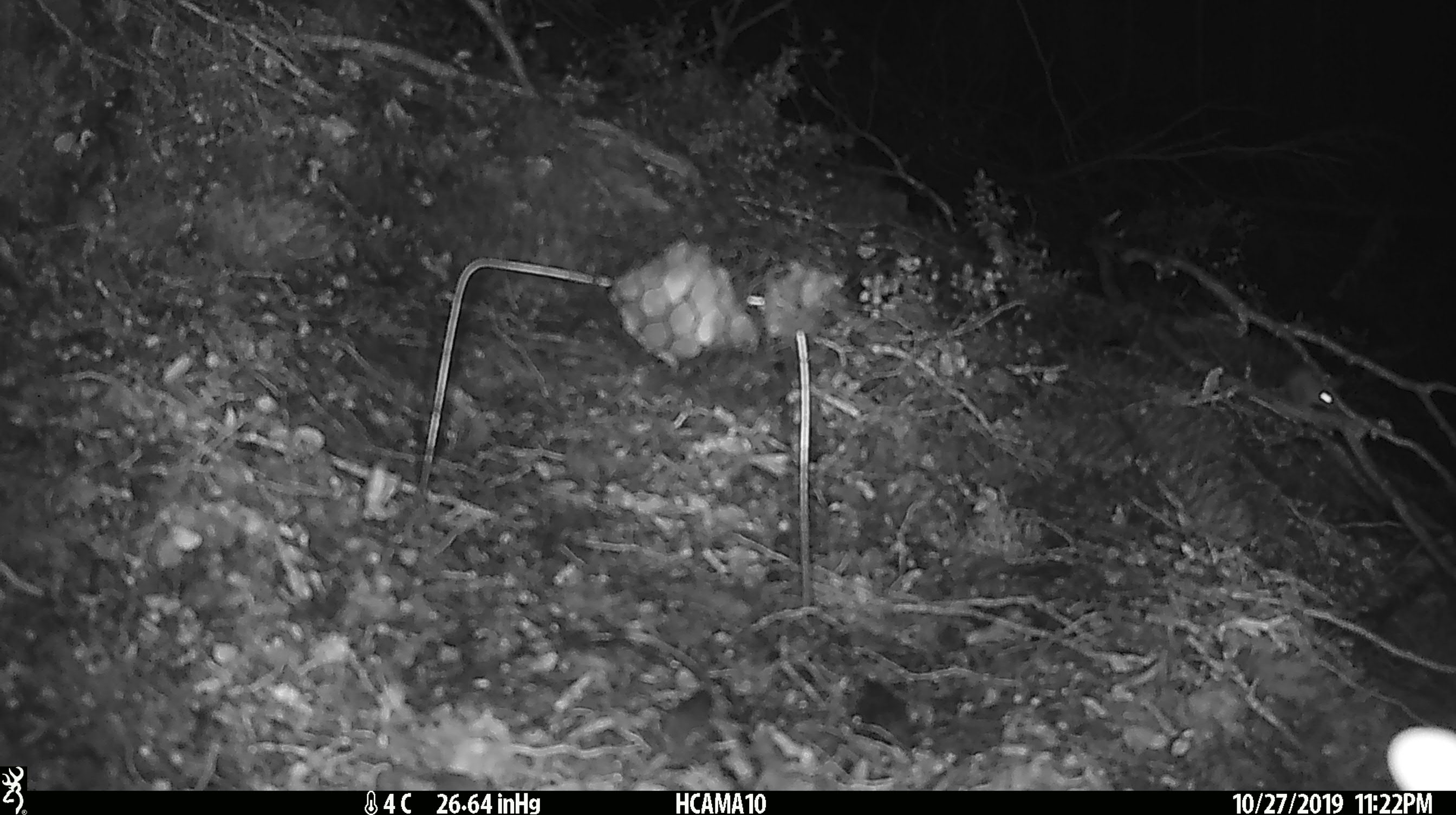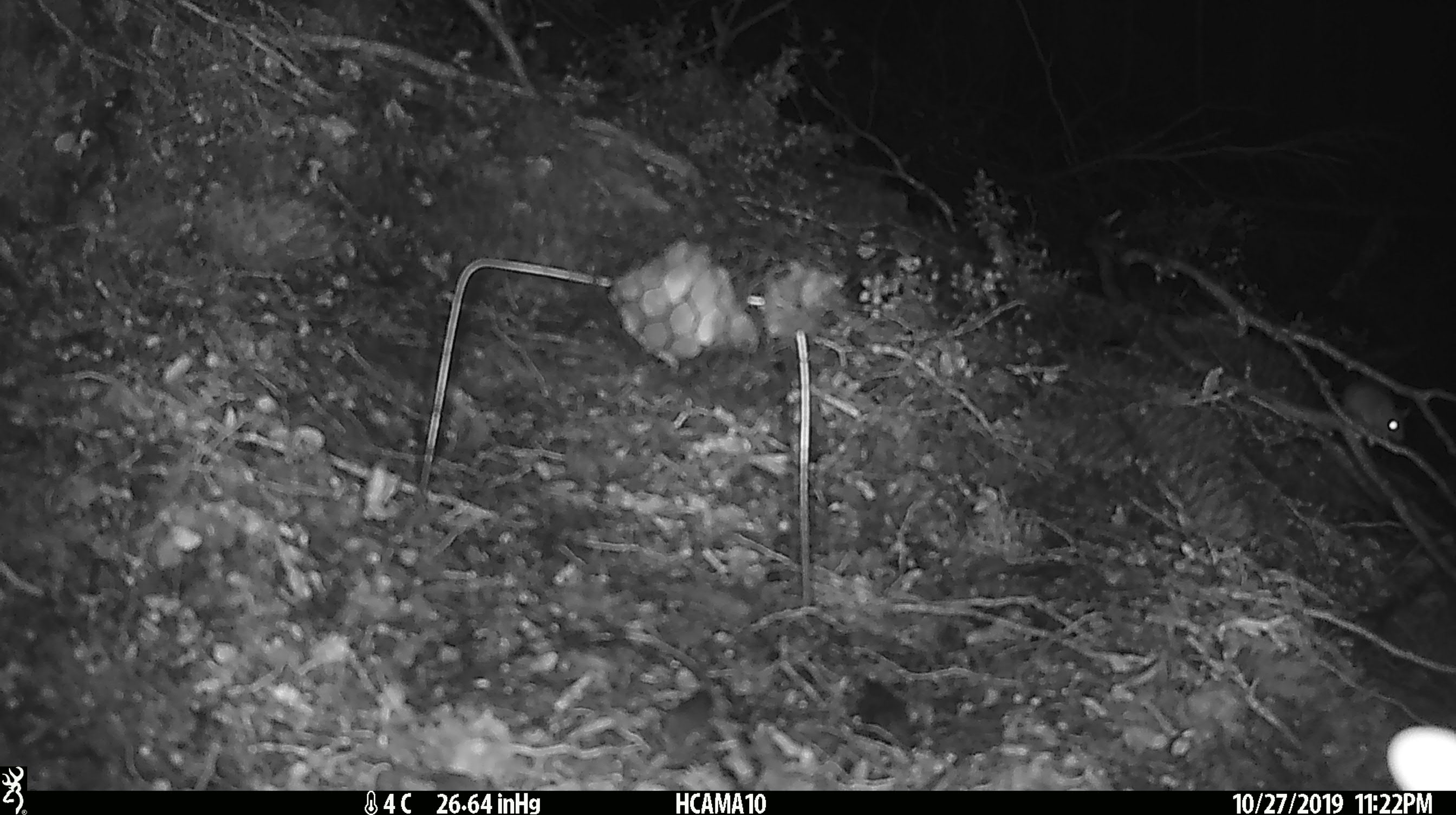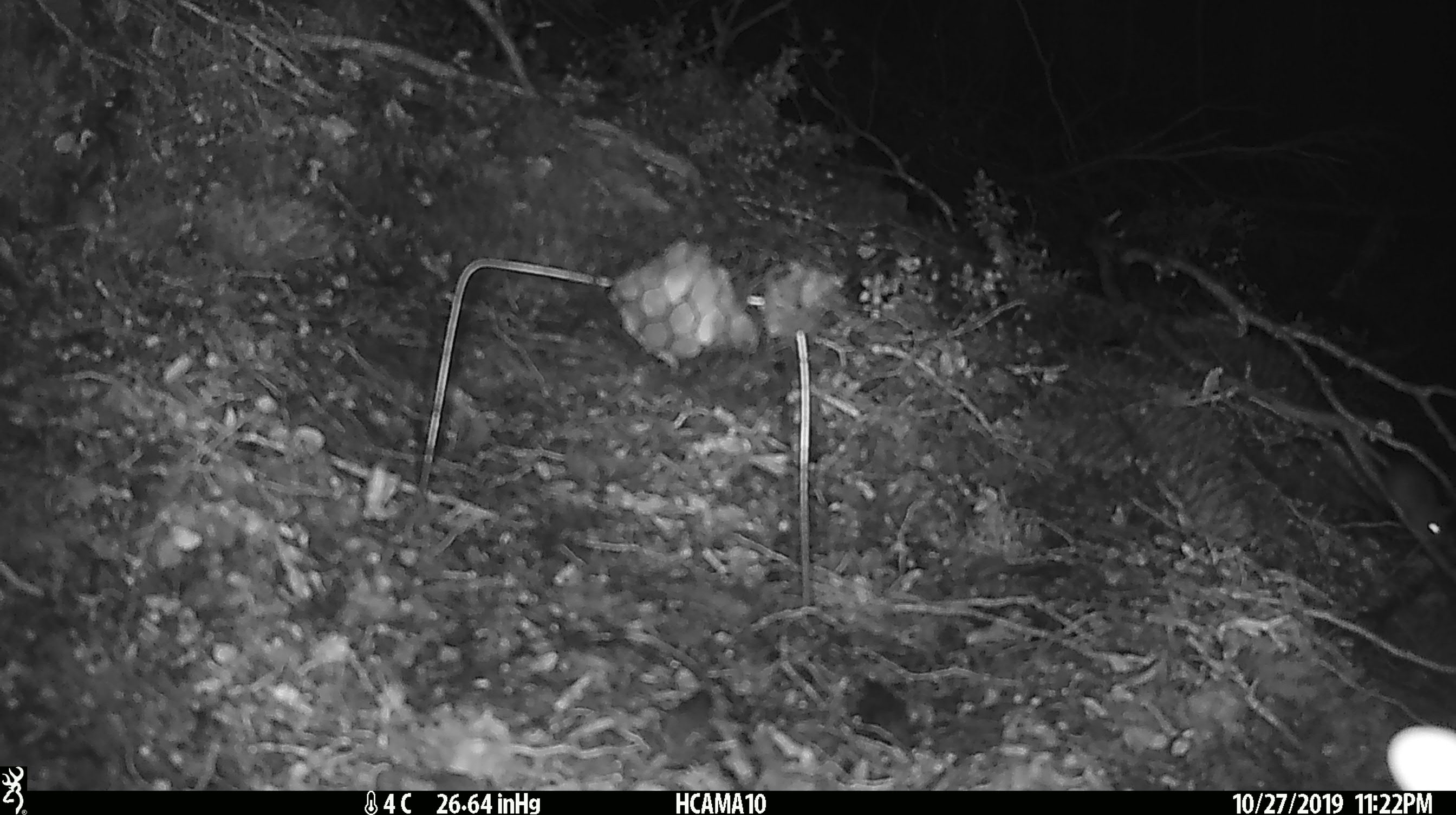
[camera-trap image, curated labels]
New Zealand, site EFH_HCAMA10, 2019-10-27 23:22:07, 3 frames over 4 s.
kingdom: Animalia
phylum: Chordata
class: Mammalia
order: Rodentia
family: Muridae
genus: Mus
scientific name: Mus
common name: mouse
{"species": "mouse (Mus)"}